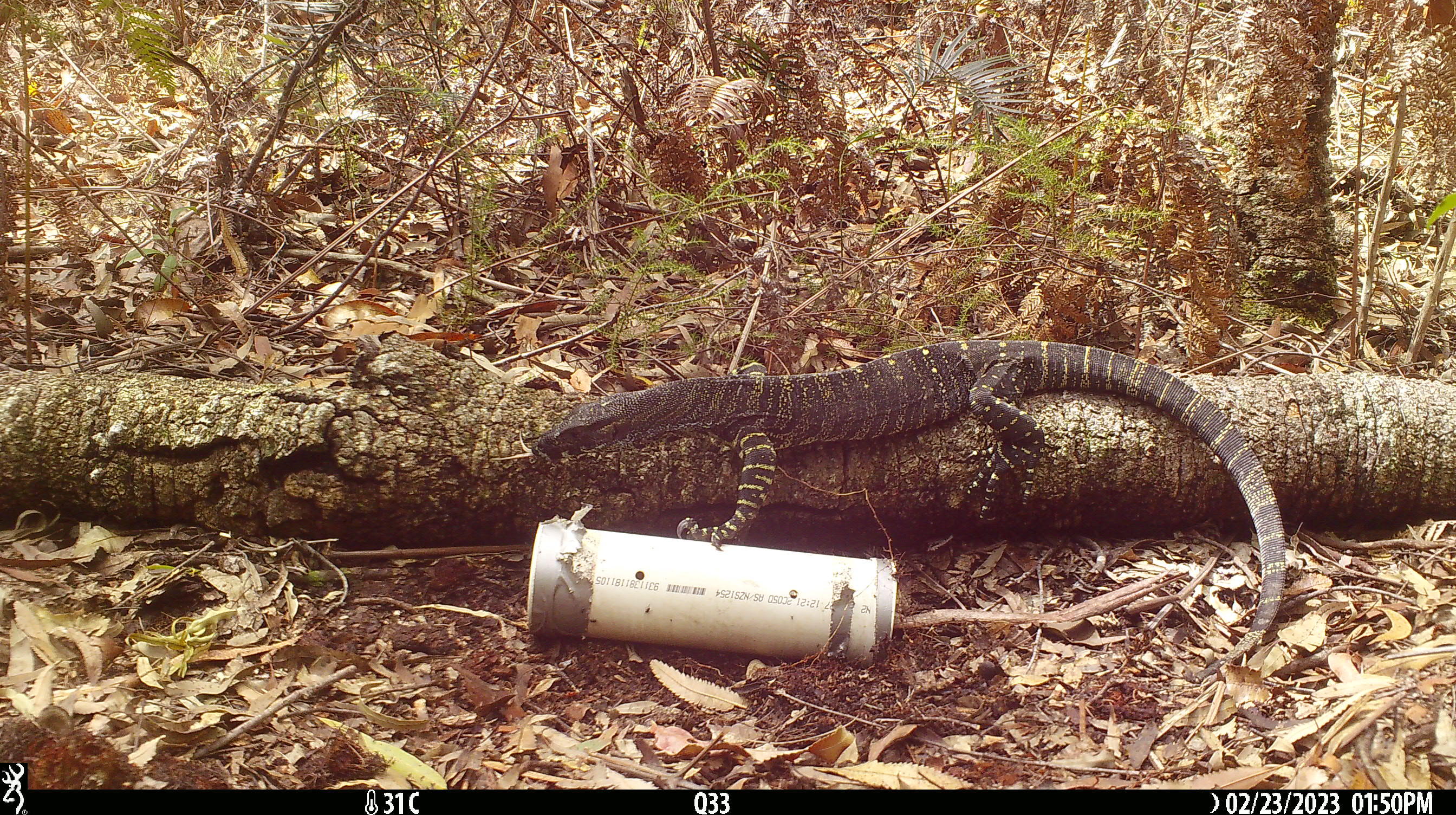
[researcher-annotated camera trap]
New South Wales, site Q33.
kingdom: Animalia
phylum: Chordata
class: Reptilia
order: Squamata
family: Varanidae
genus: Varanus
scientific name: Varanus varius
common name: lace monitor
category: goanna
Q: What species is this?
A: Goanna (lace monitor) (Varanus varius).